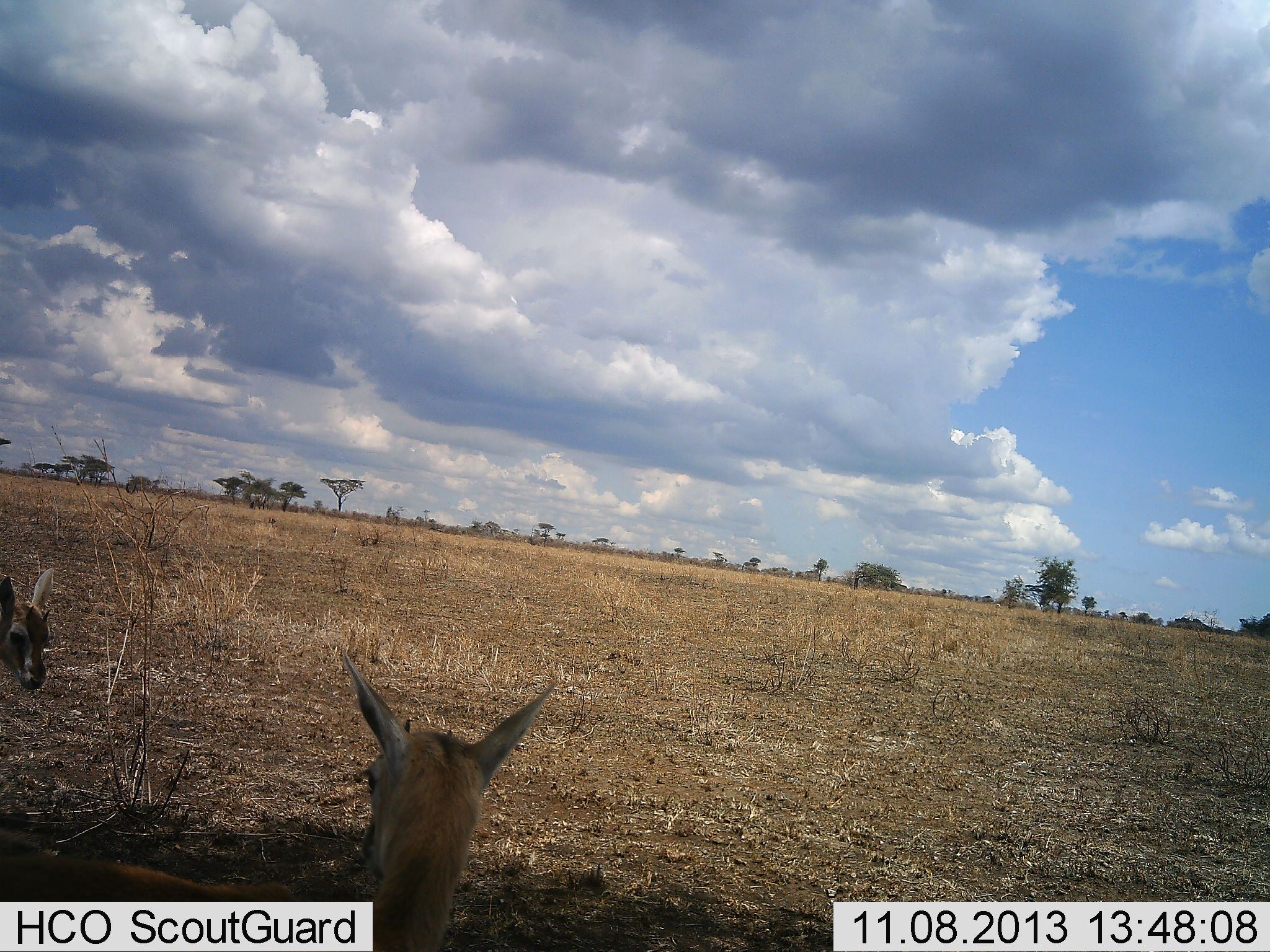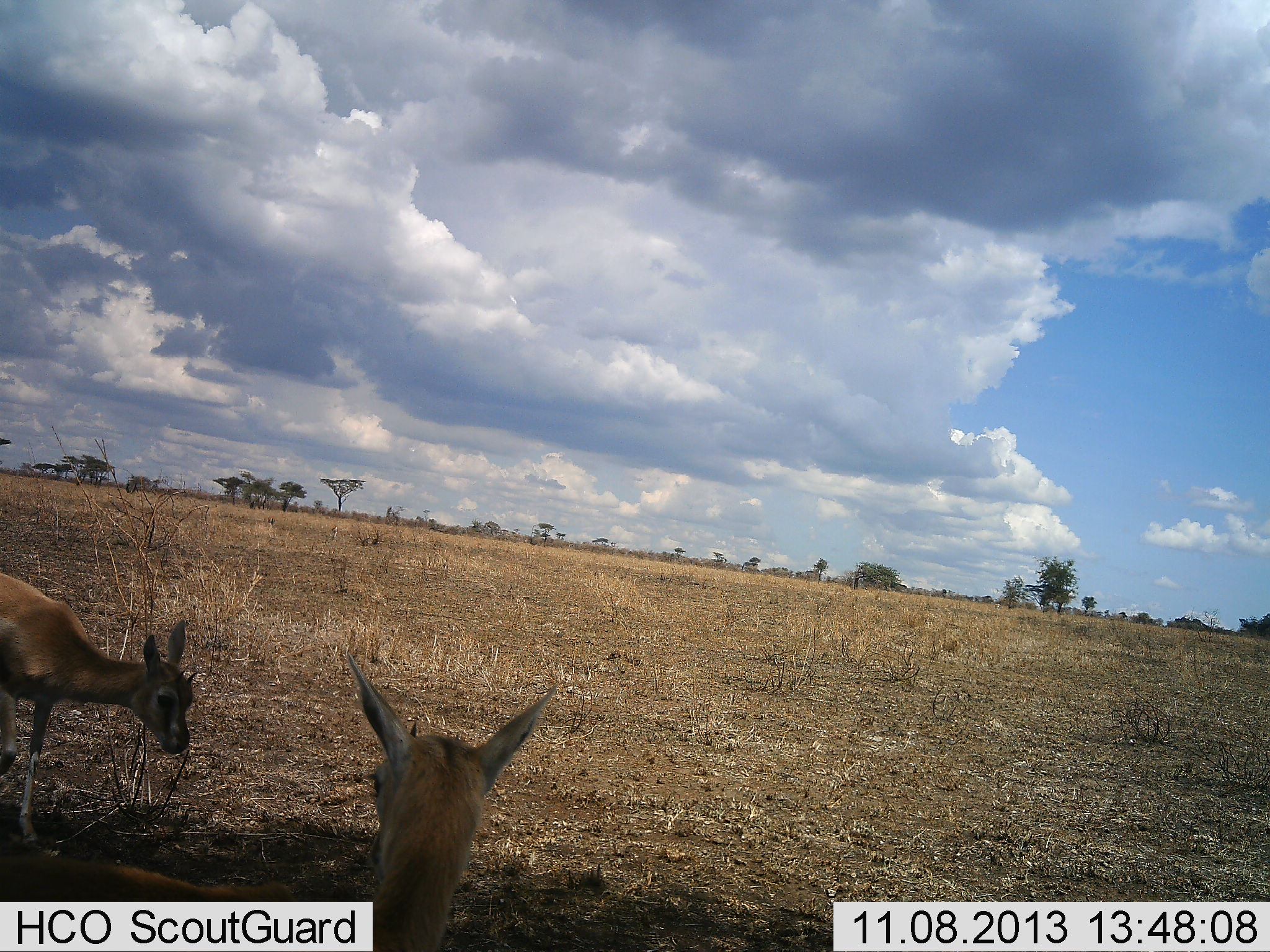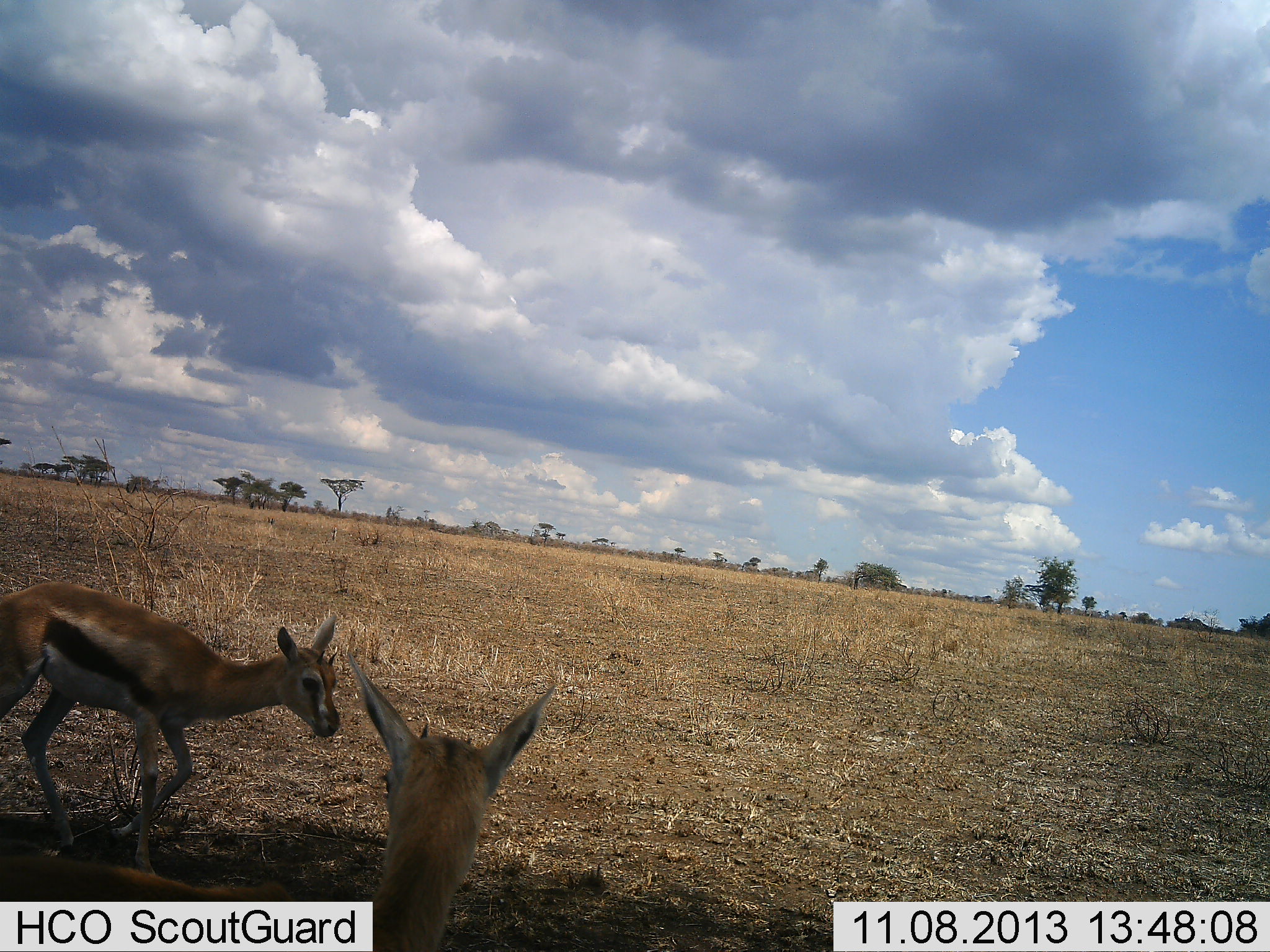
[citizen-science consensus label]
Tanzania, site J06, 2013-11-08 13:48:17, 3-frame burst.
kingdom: Animalia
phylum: Chordata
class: Mammalia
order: Artiodactyla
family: Bovidae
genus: Eudorcas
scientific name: Eudorcas thomsonii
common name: thomson's gazelle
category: gazellethomsons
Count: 2.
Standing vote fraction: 68%.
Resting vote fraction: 26%.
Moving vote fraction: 81%.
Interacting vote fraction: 0%.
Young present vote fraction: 19%.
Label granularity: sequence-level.